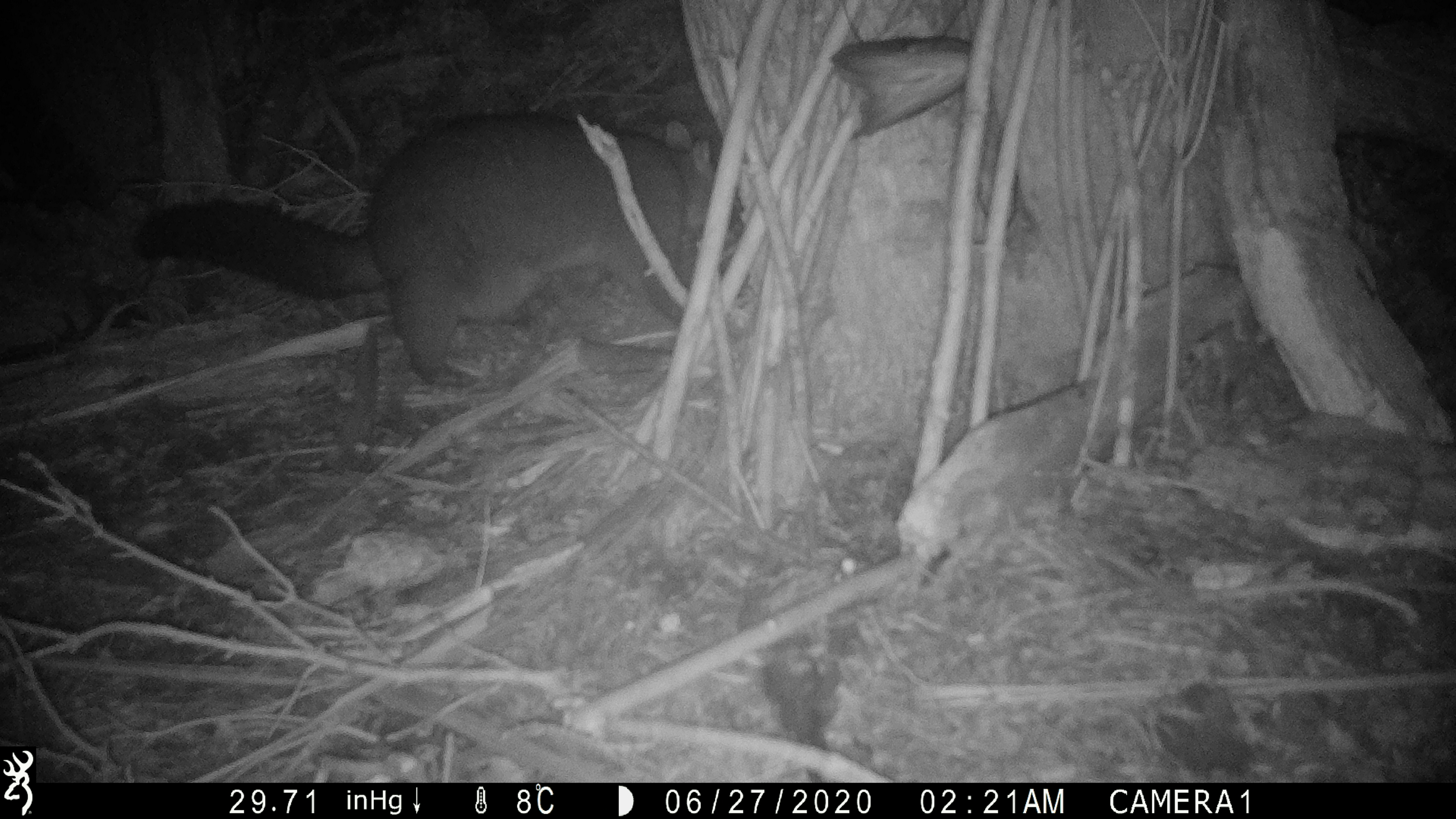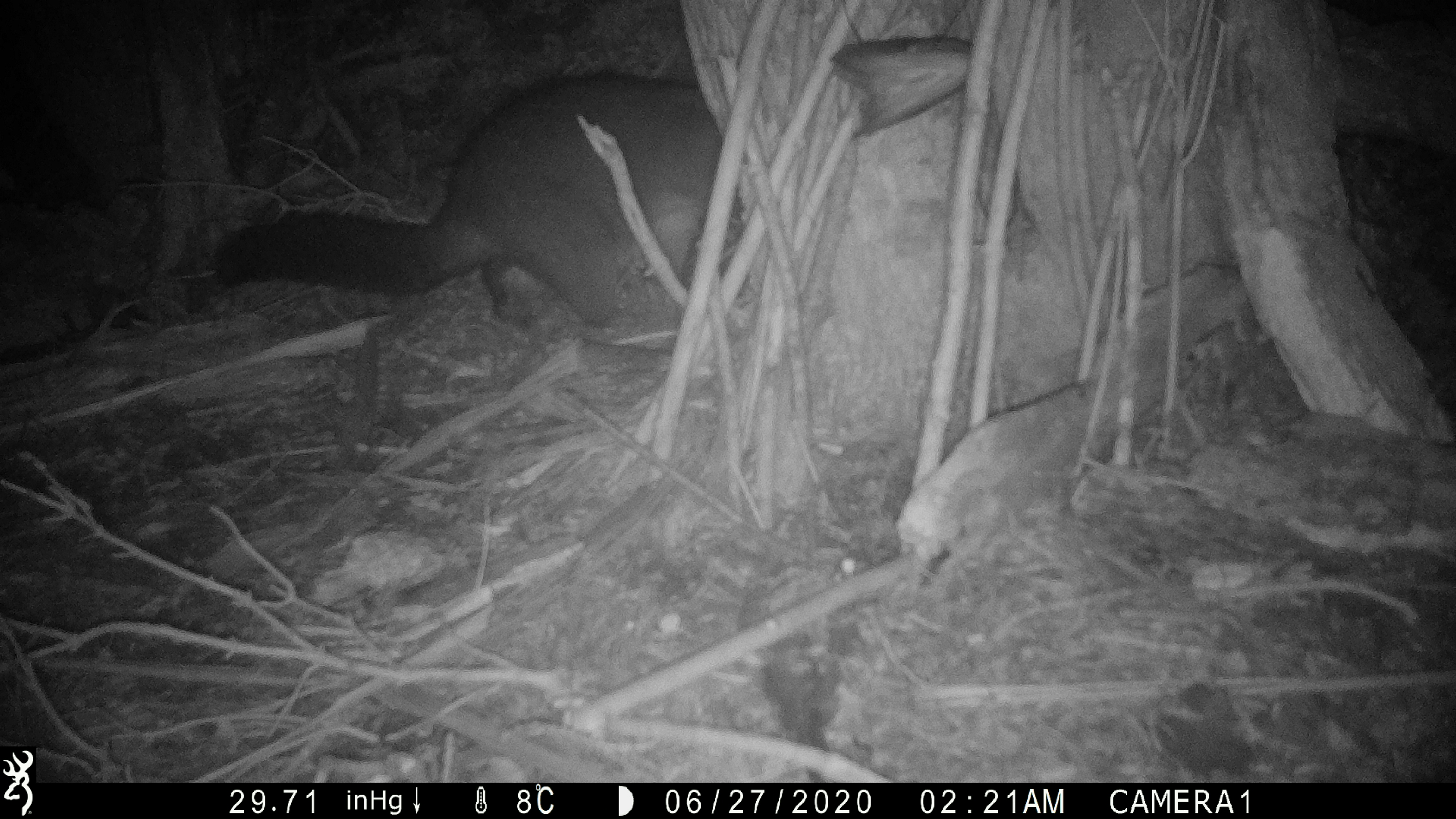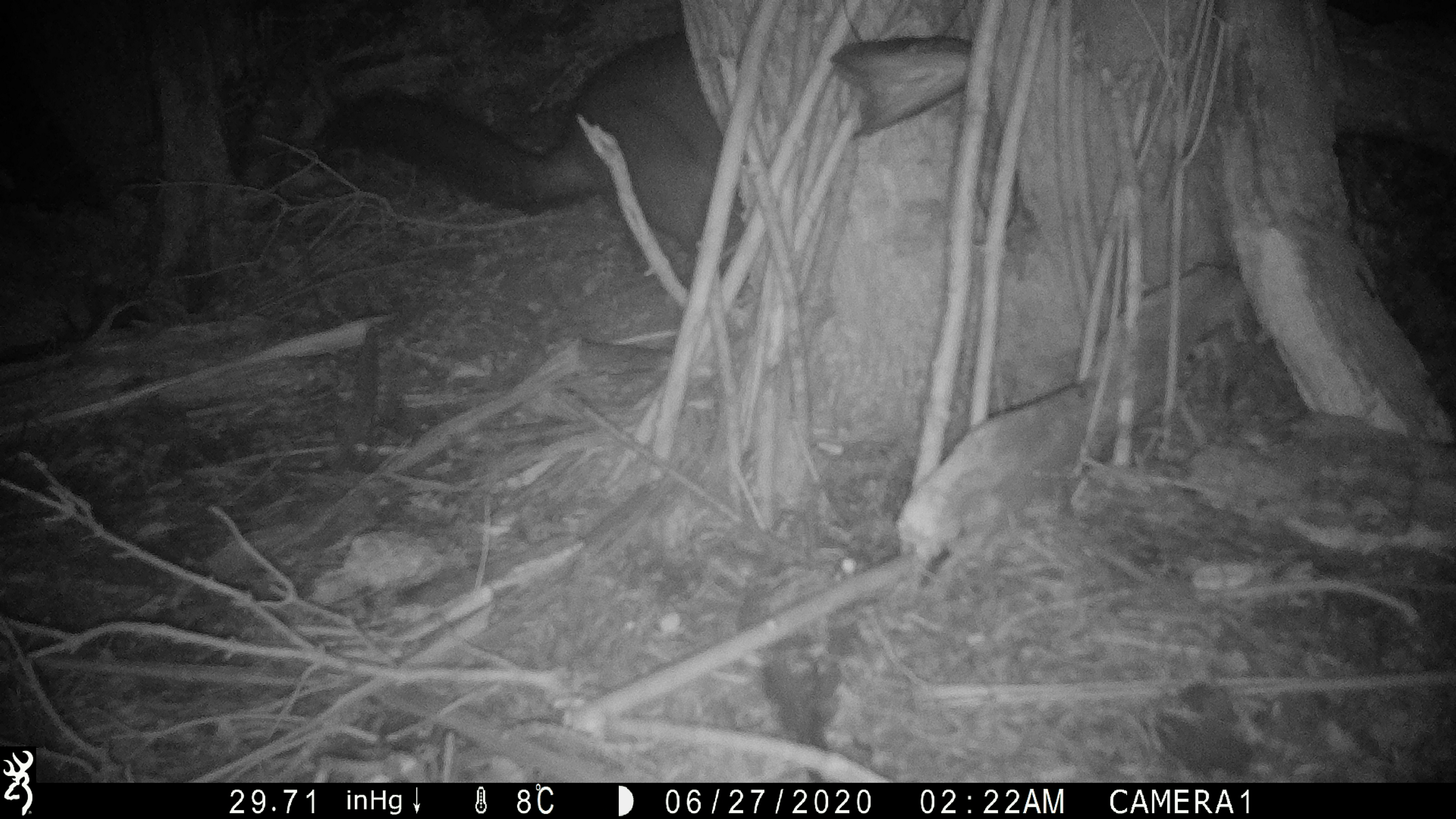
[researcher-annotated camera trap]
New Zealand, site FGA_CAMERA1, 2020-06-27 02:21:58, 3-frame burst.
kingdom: Animalia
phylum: Chordata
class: Mammalia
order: Diprotodontia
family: Phalangeridae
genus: Trichosurus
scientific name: Trichosurus vulpecula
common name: common brushtail possum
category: possum